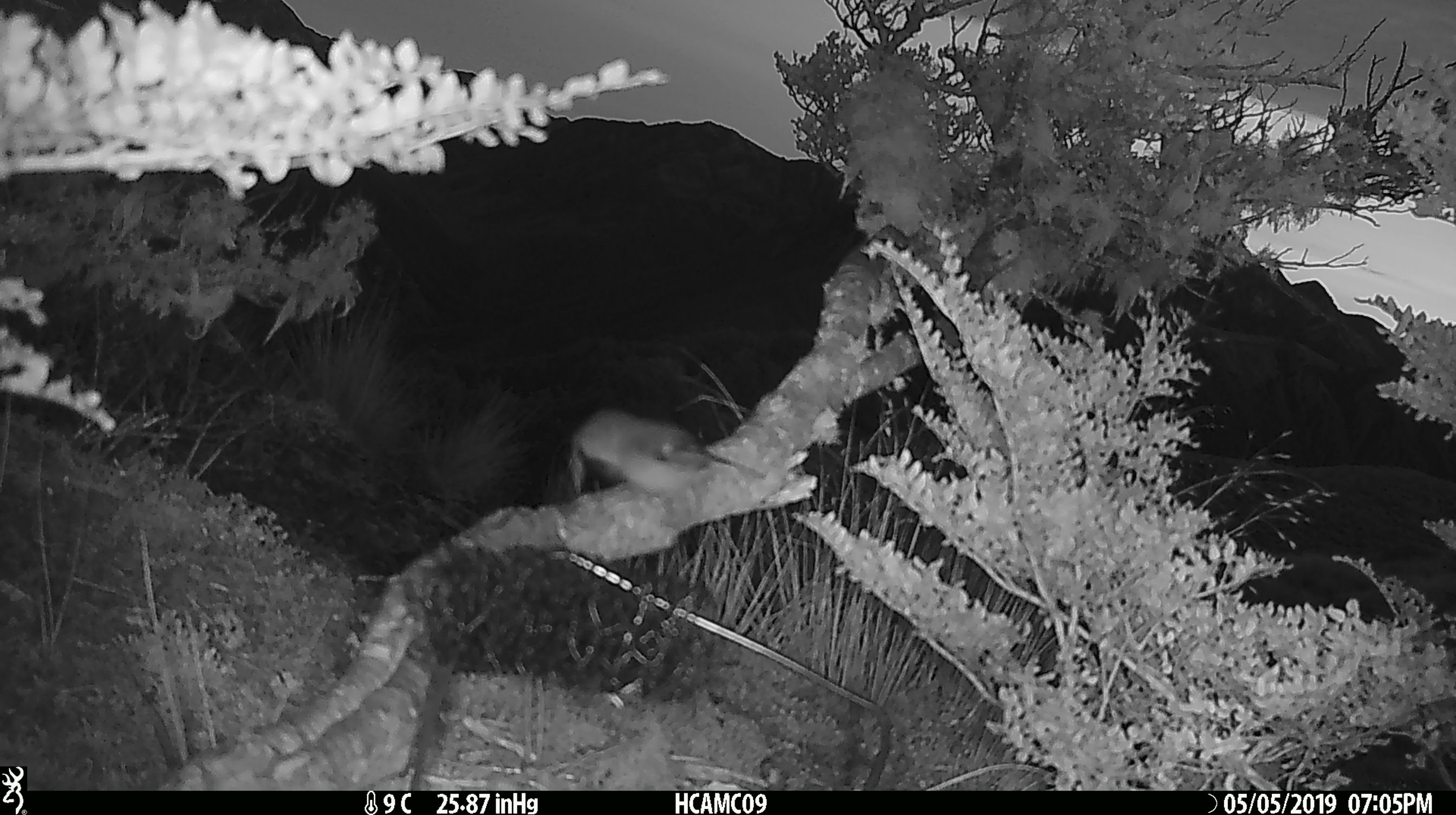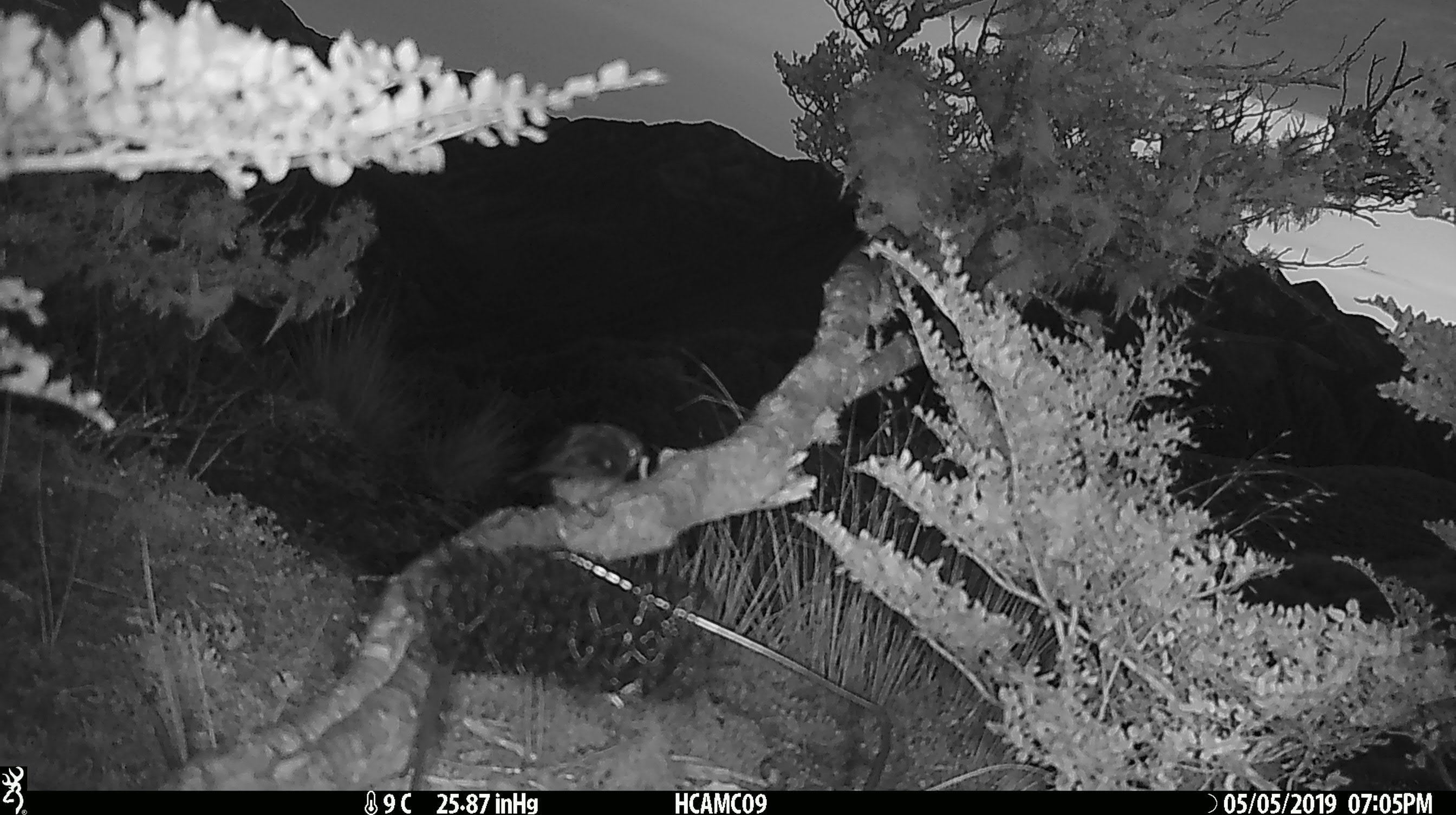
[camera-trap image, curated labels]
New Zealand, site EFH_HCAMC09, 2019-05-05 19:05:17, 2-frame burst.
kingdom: Animalia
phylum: Chordata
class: Aves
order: Passeriformes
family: Petroicidae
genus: Petroica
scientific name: Petroica macrocephala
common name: tomtit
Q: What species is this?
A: Tomtit (Petroica macrocephala).